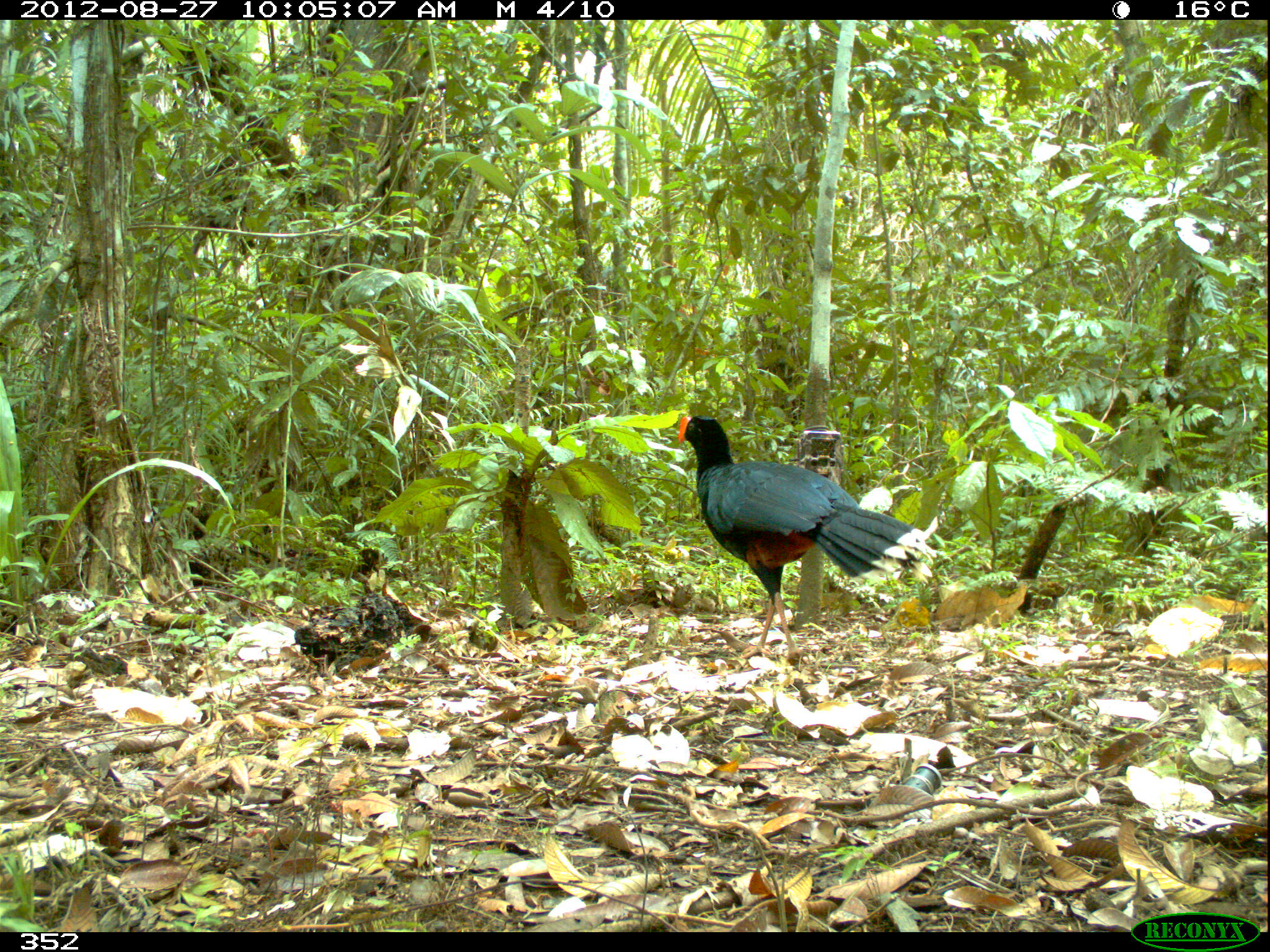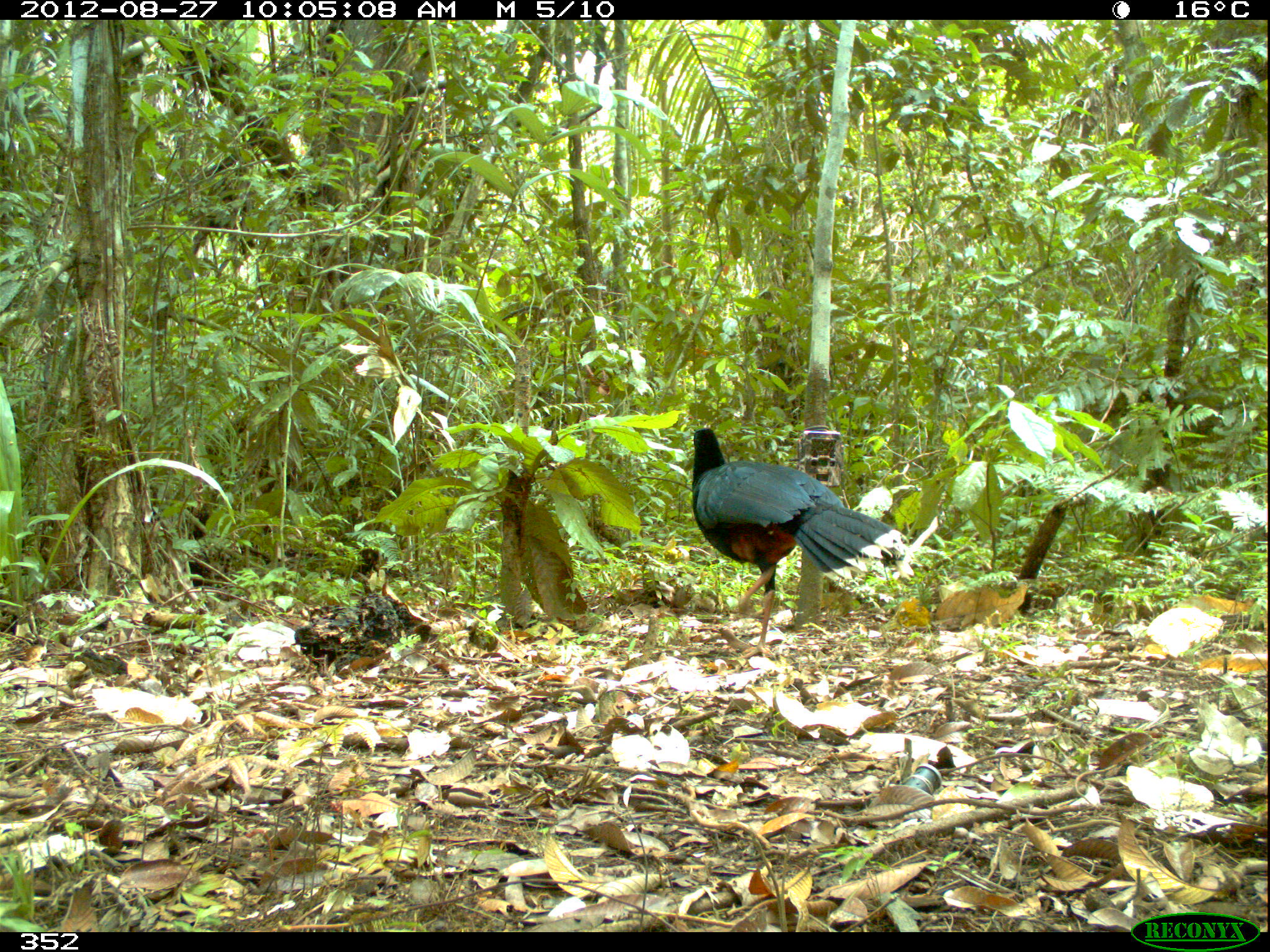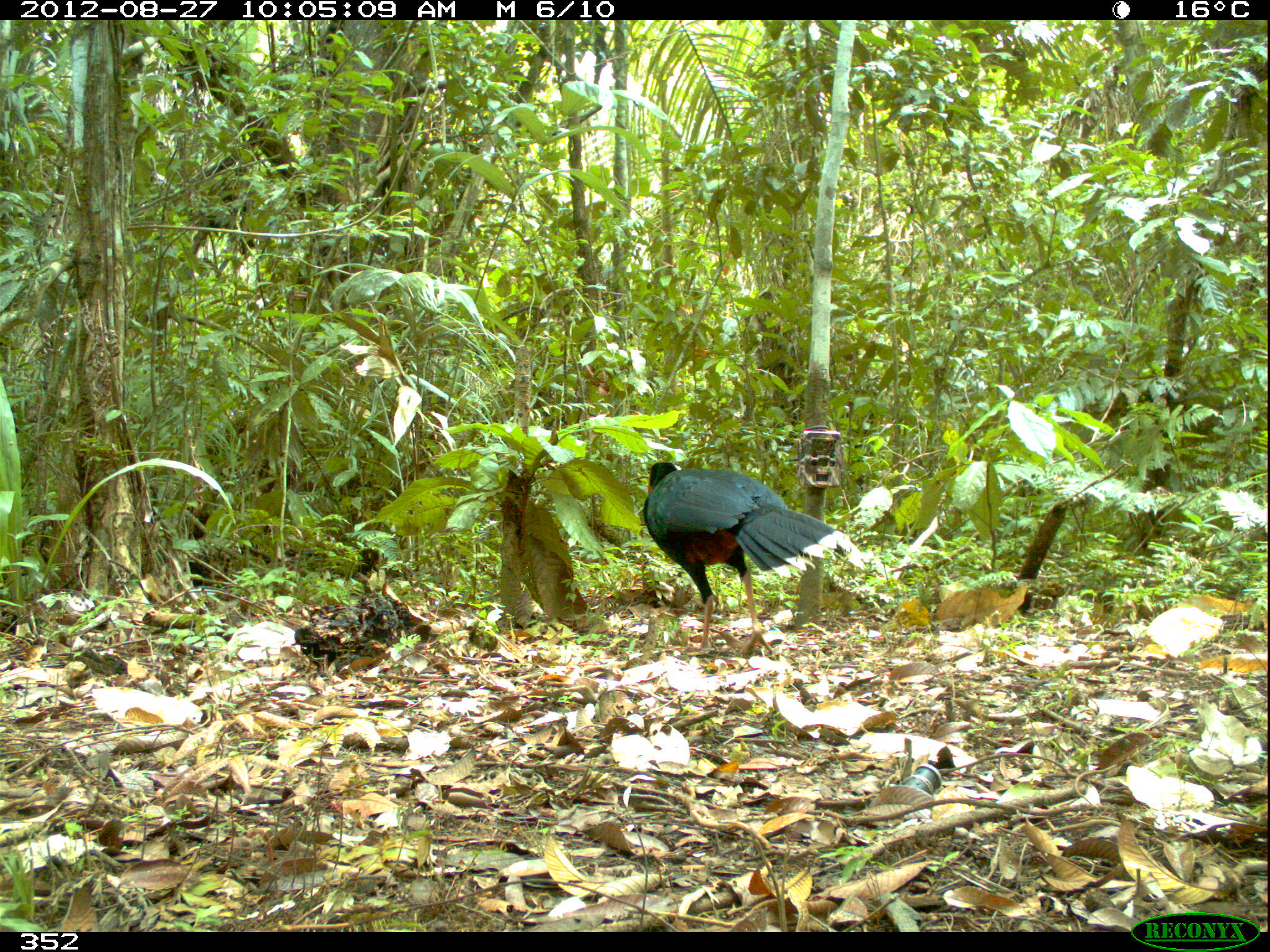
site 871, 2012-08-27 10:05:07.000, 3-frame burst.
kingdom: Animalia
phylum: Chordata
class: Aves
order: Galliformes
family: Cracidae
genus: Mitu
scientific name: Mitu tuberosum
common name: razor-billed curassow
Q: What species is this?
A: Mitu tuberosum (razor-billed curassow).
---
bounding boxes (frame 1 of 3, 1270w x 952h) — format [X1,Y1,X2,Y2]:
mitu tuberosum: [676,413,936,660]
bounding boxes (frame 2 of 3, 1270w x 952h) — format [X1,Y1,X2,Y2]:
mitu tuberosum: [690,427,911,659]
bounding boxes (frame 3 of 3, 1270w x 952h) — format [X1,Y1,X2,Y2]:
mitu tuberosum: [638,457,853,657]